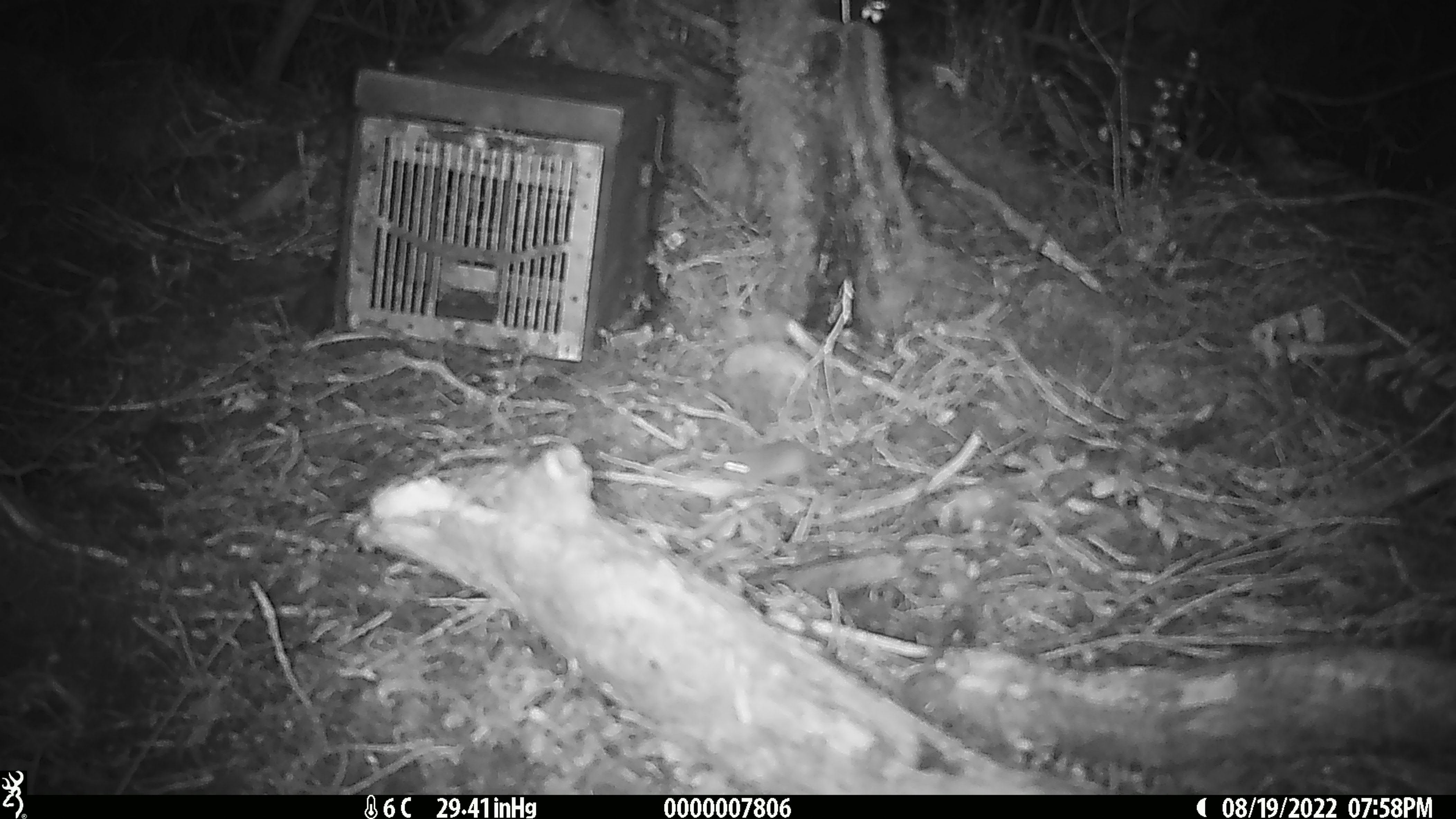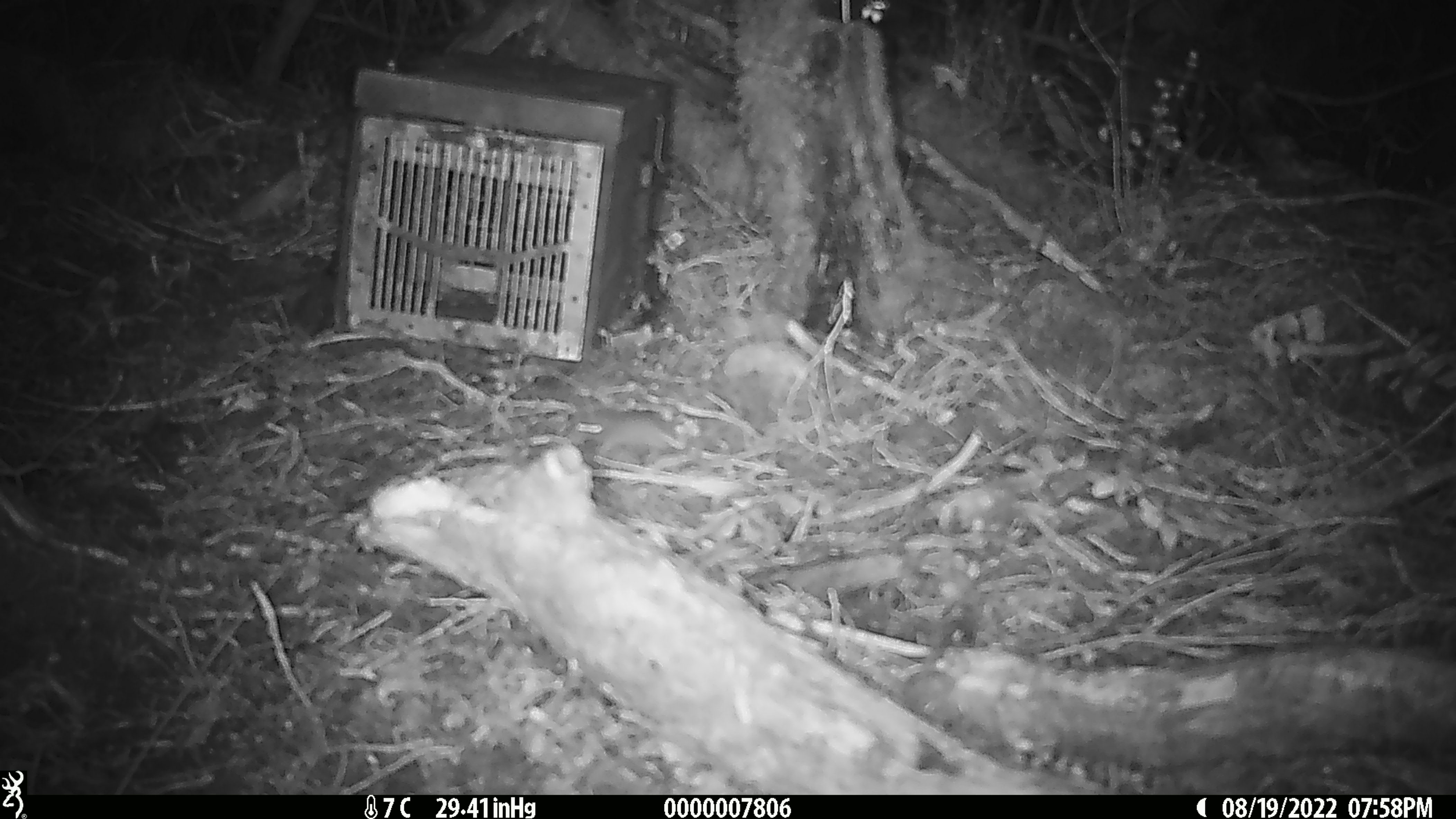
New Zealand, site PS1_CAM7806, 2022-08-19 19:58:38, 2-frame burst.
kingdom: Animalia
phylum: Chordata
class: Mammalia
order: Rodentia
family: Muridae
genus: Mus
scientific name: Mus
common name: mouse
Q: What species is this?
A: Mouse (Mus).